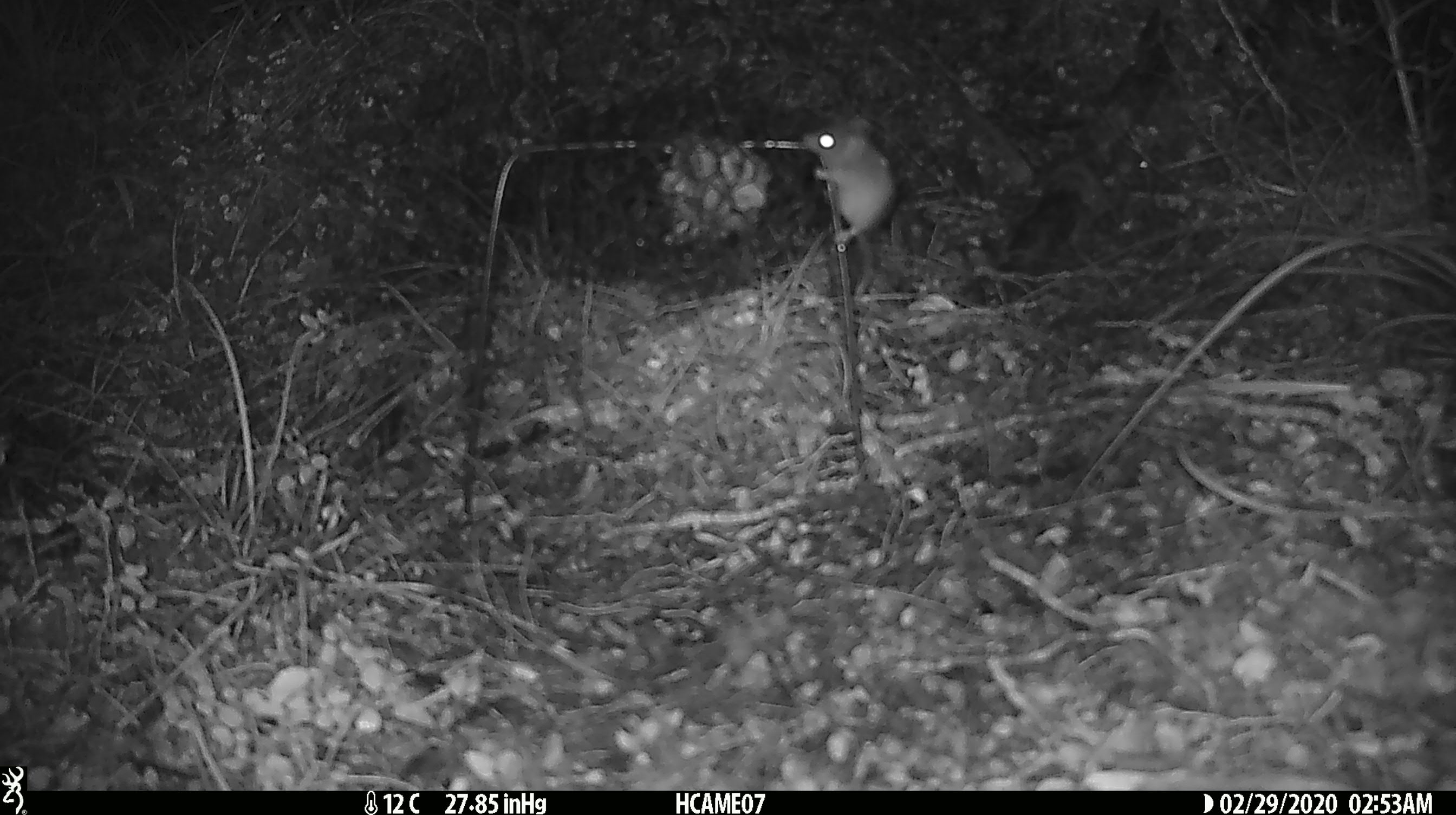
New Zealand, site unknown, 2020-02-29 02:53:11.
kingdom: Animalia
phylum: Chordata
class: Mammalia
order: Rodentia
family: Muridae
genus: Mus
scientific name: Mus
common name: mouse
Mouse (Mus).